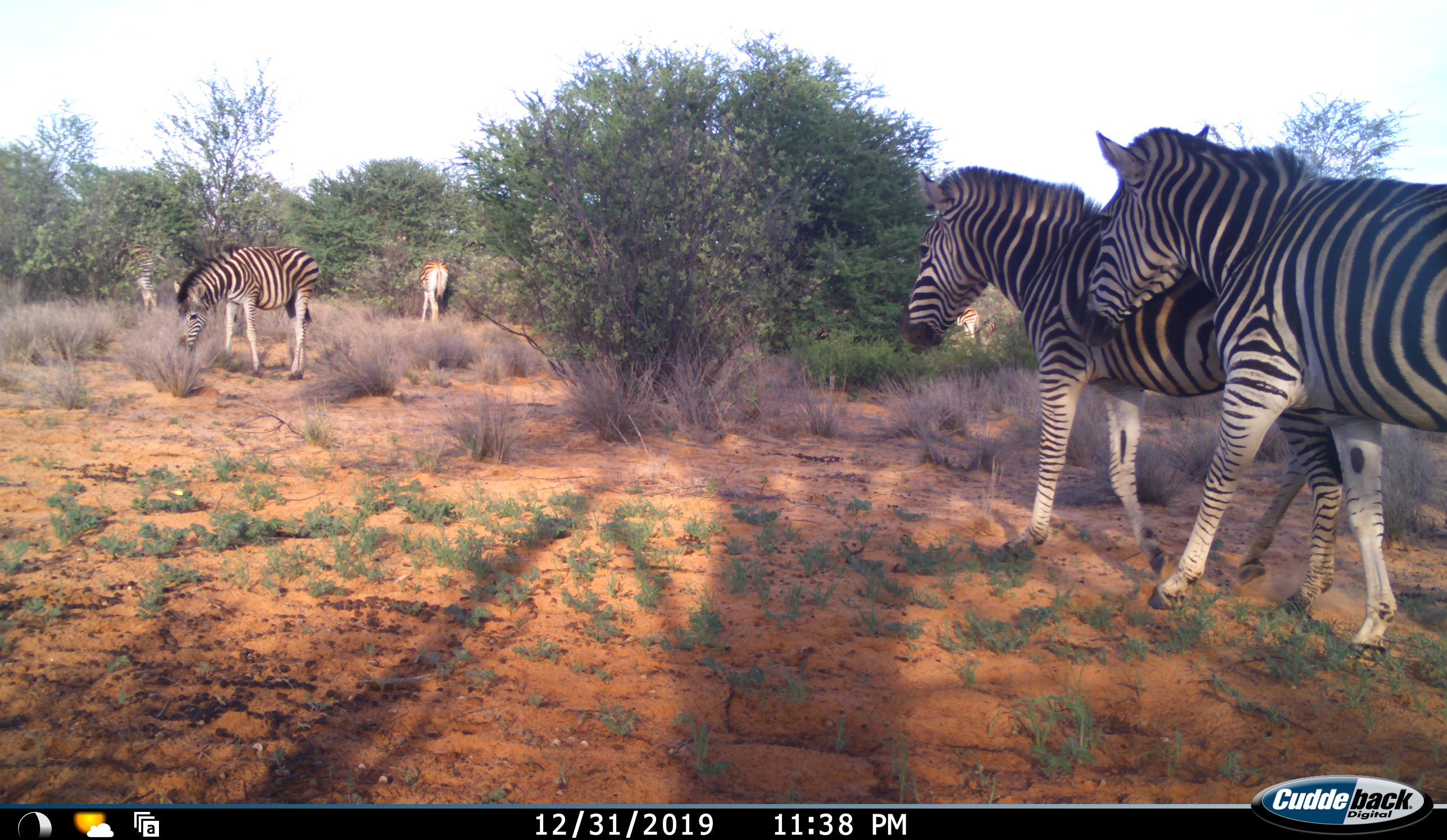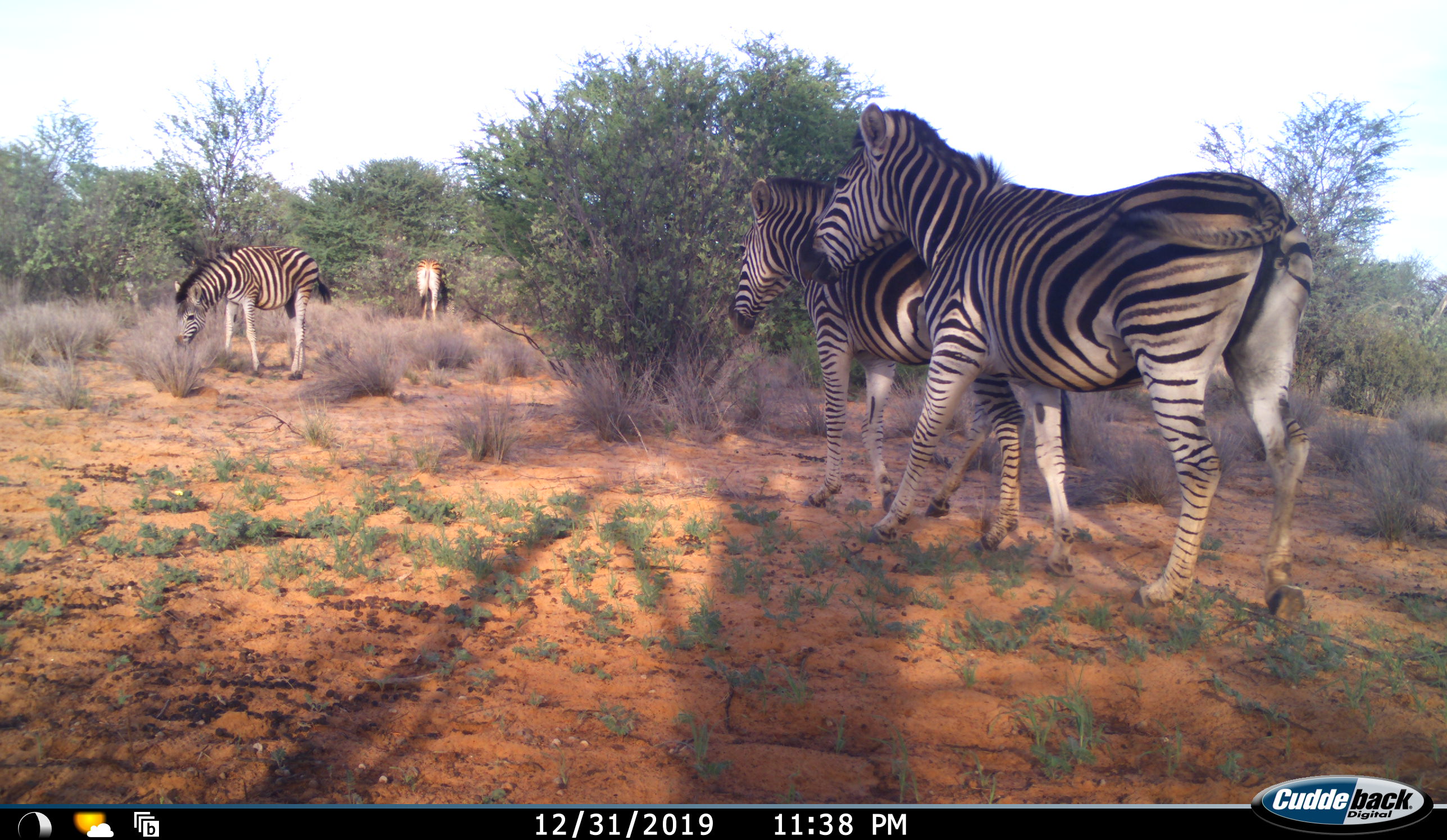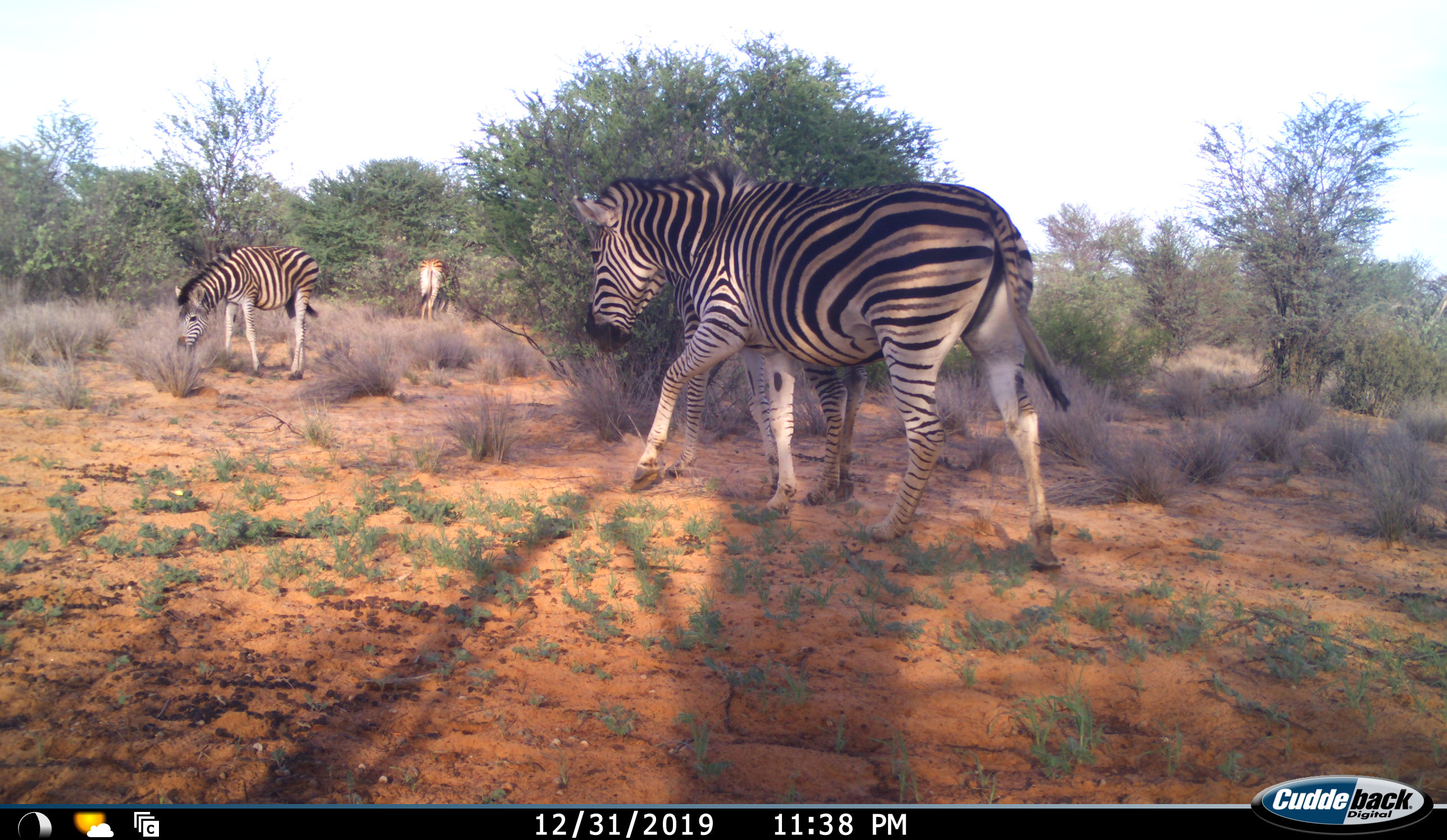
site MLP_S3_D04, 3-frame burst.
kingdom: Animalia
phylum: Chordata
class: Mammalia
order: Perissodactyla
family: Equidae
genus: Equus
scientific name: Equus quagga burchellii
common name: burchell's zebra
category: zebraburchells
Zebraburchells (burchell's zebra) (Equus quagga burchellii), count 6. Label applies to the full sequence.